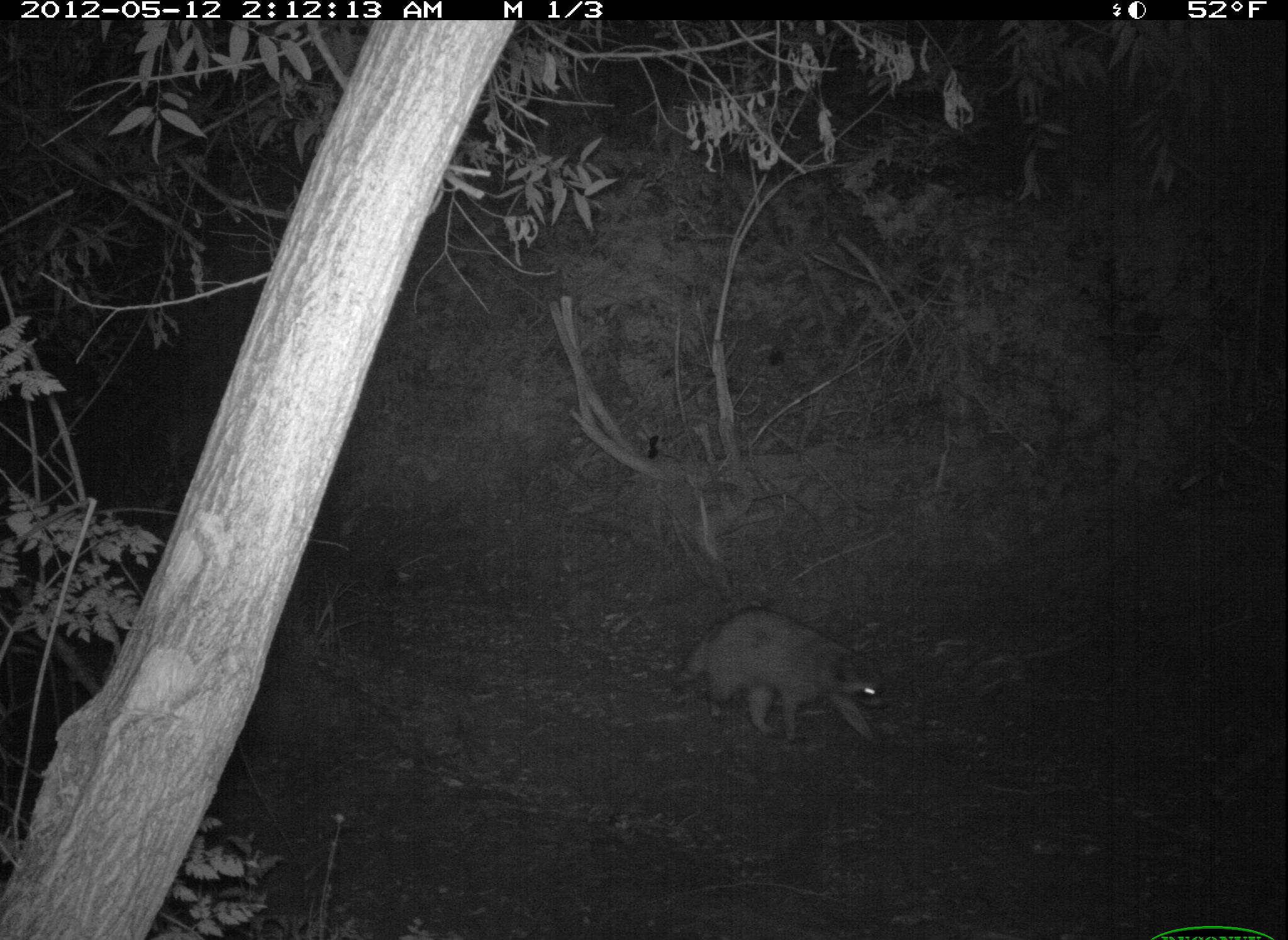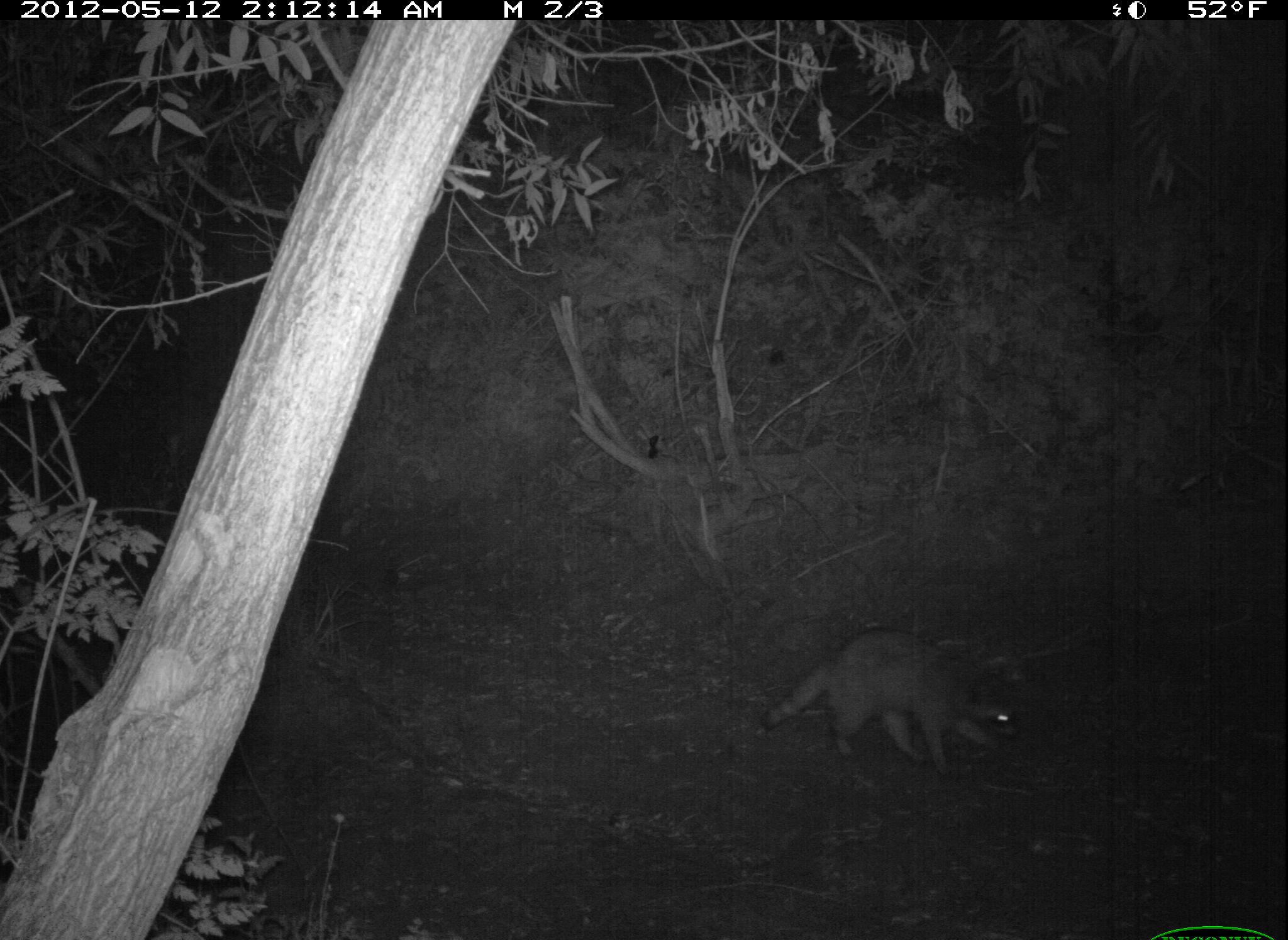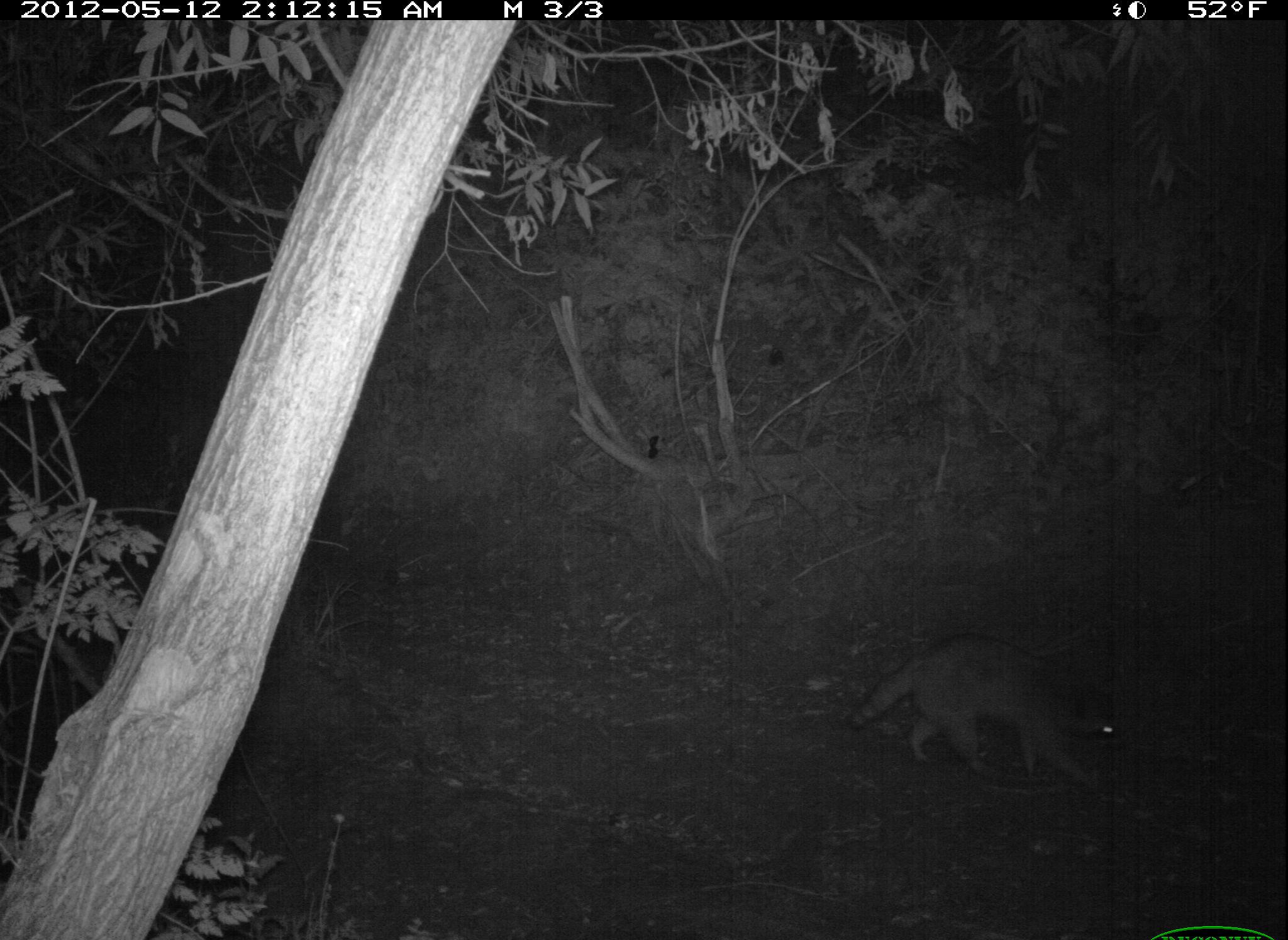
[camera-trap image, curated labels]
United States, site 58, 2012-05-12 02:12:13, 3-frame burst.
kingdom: Animalia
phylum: Chordata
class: Mammalia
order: Carnivora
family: Procyonidae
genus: Procyon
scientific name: Procyon lotor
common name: raccoon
Raccoon (Procyon lotor).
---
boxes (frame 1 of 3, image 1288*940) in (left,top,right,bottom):
raccoon: (667,611,891,749)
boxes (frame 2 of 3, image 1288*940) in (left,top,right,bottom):
raccoon: (758,627,1021,778)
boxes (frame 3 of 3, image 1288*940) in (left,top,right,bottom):
raccoon: (848,635,1119,786)